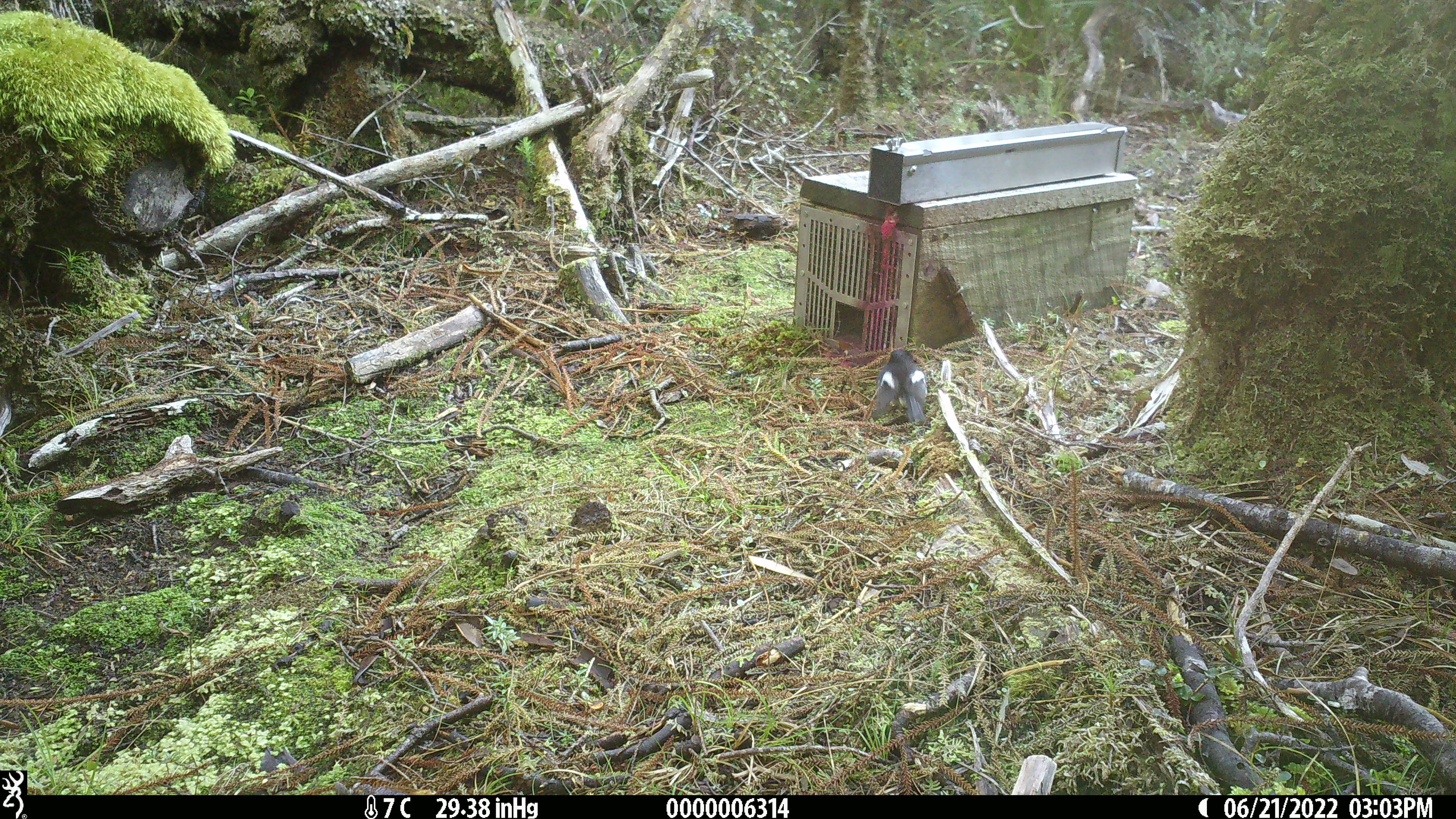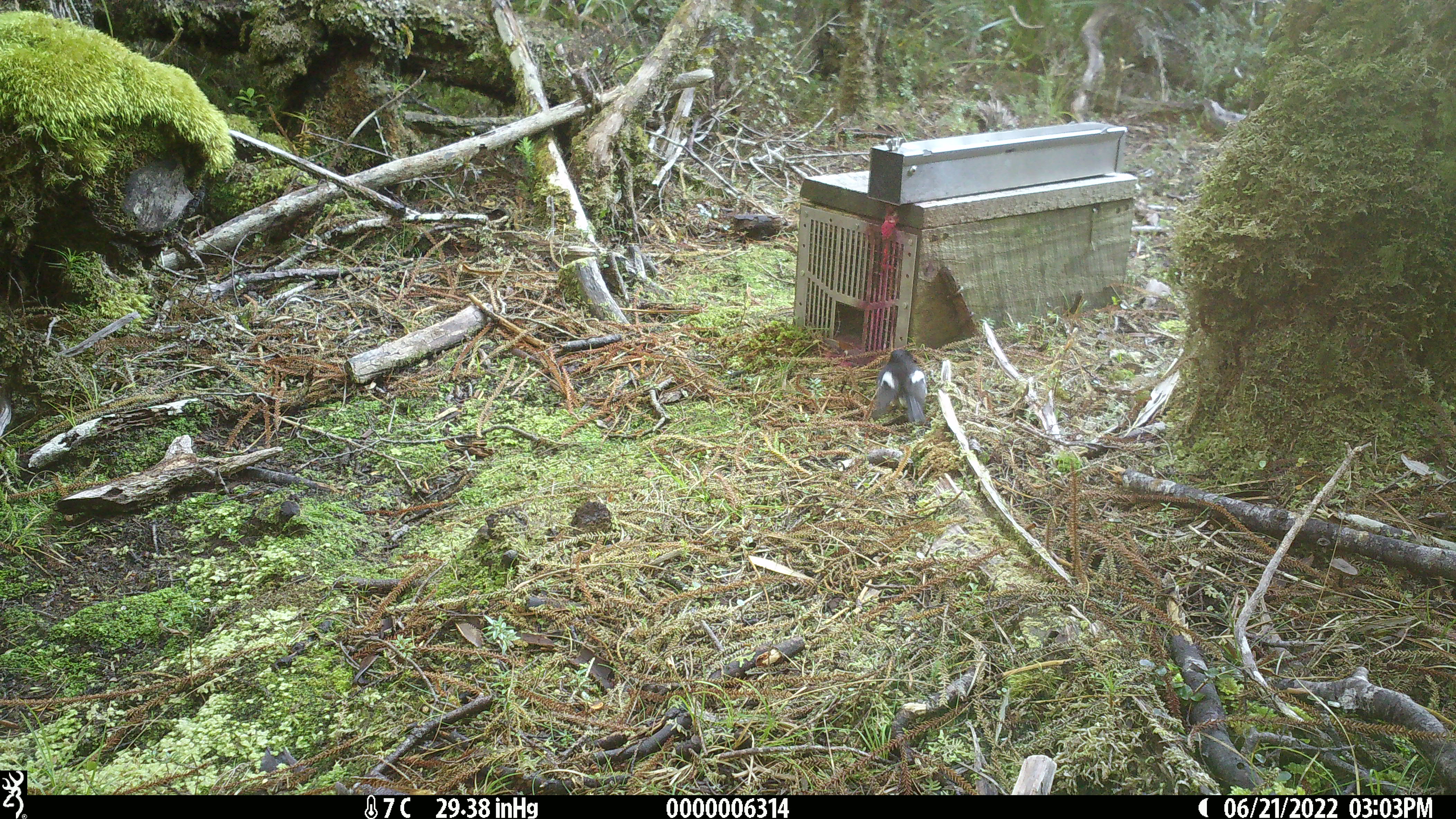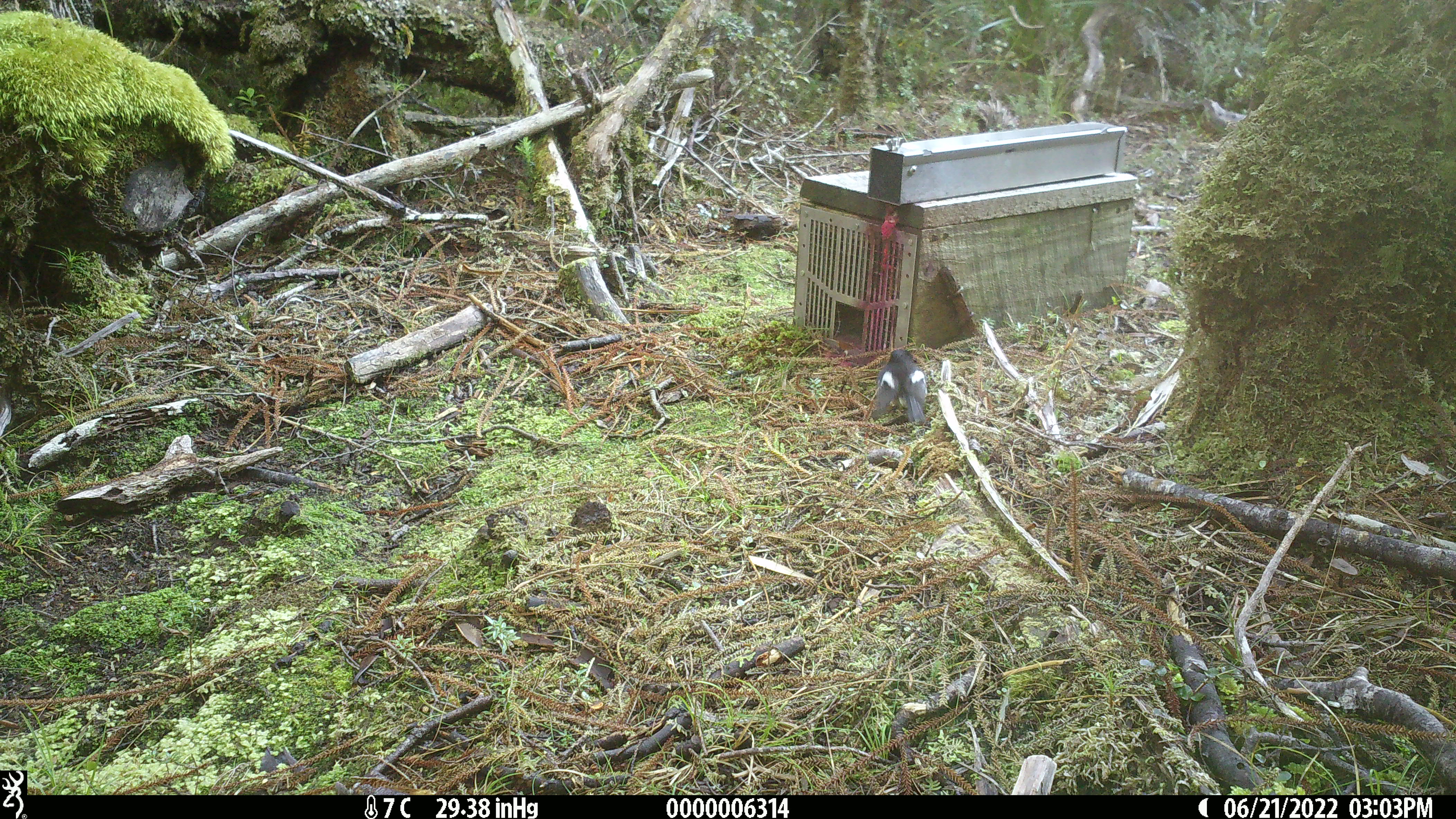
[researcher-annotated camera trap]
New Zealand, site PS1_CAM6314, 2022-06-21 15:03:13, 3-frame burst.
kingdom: Animalia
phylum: Chordata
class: Aves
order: Passeriformes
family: Petroicidae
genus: Petroica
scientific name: Petroica macrocephala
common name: tomtit